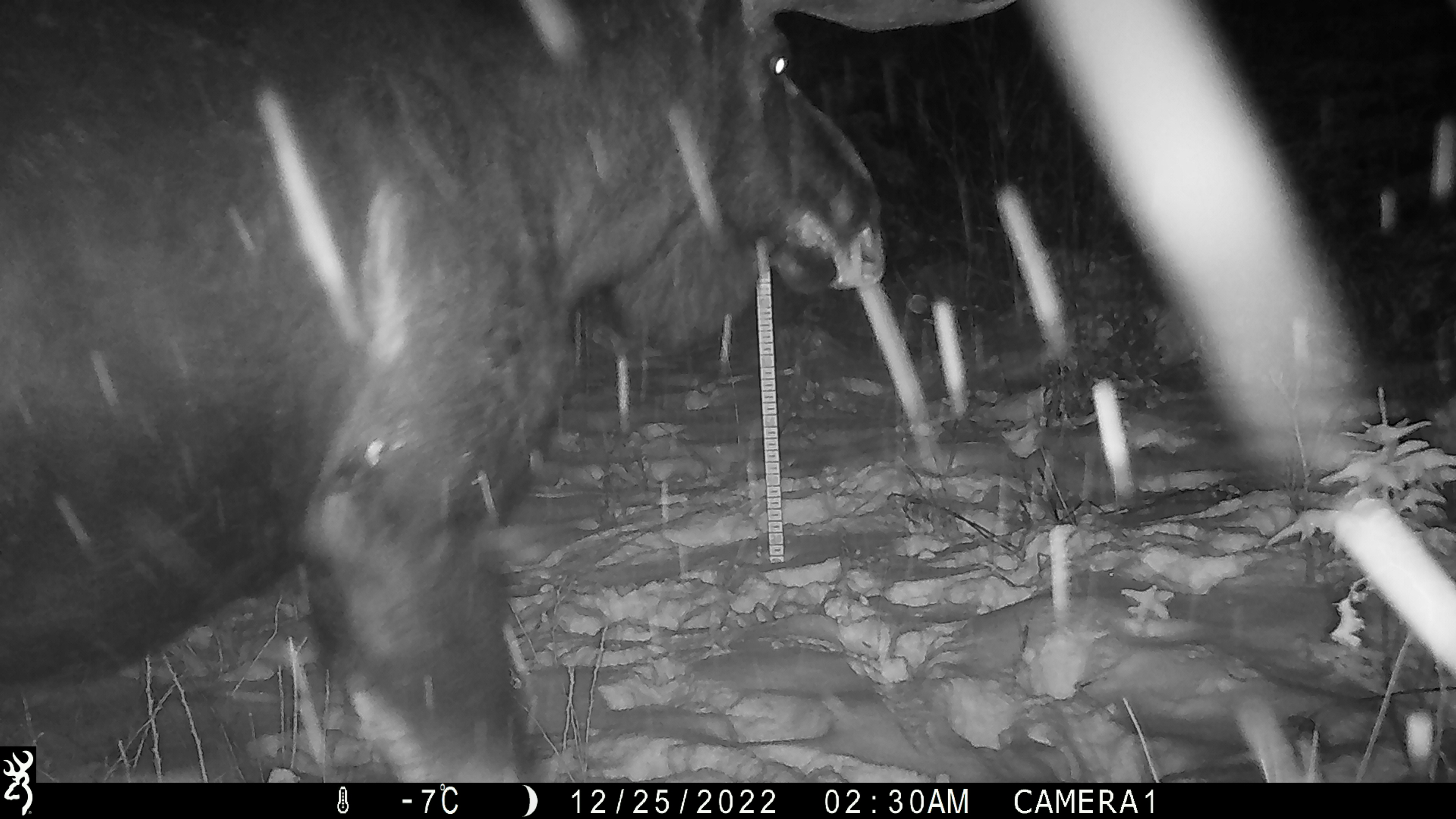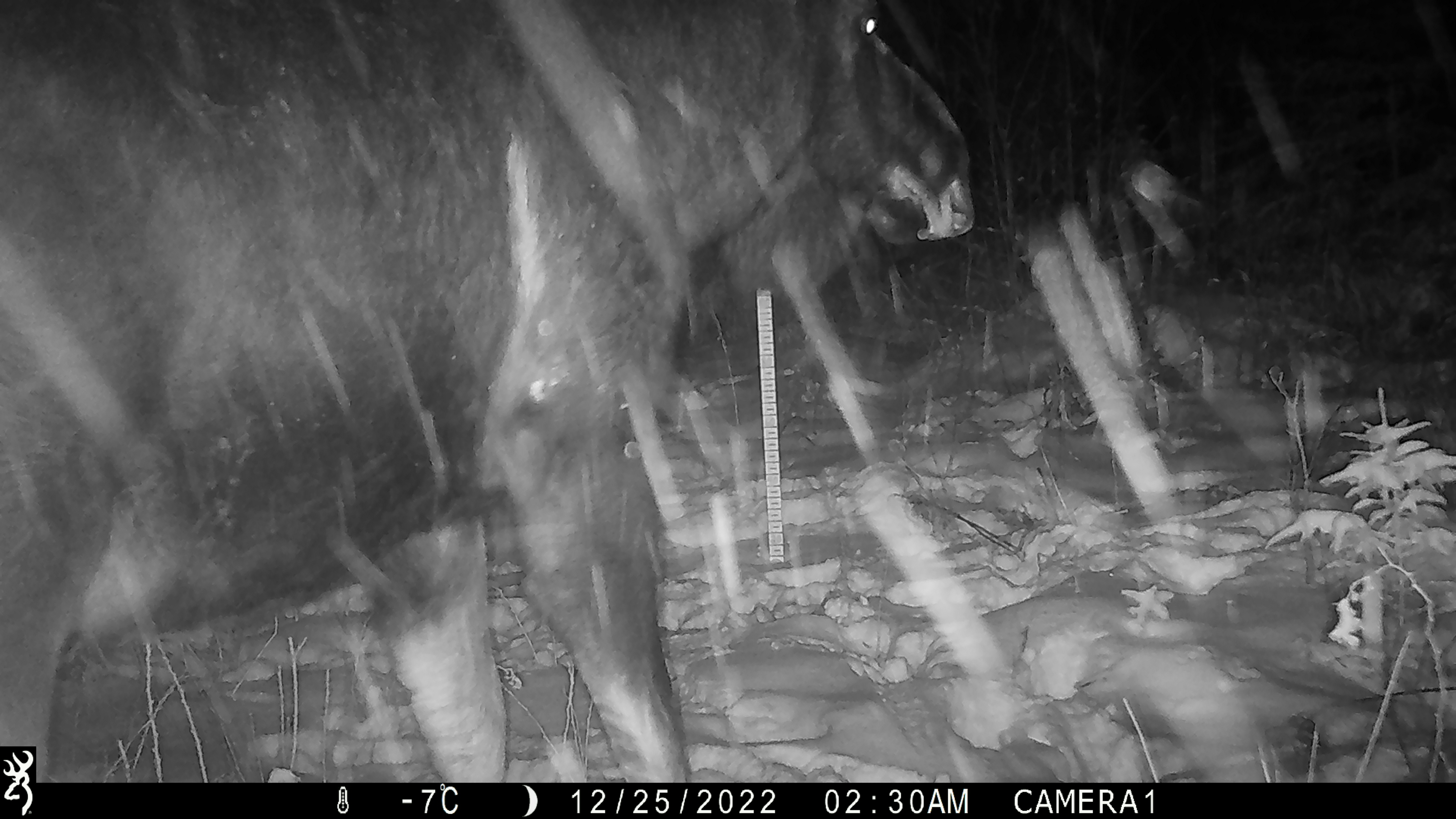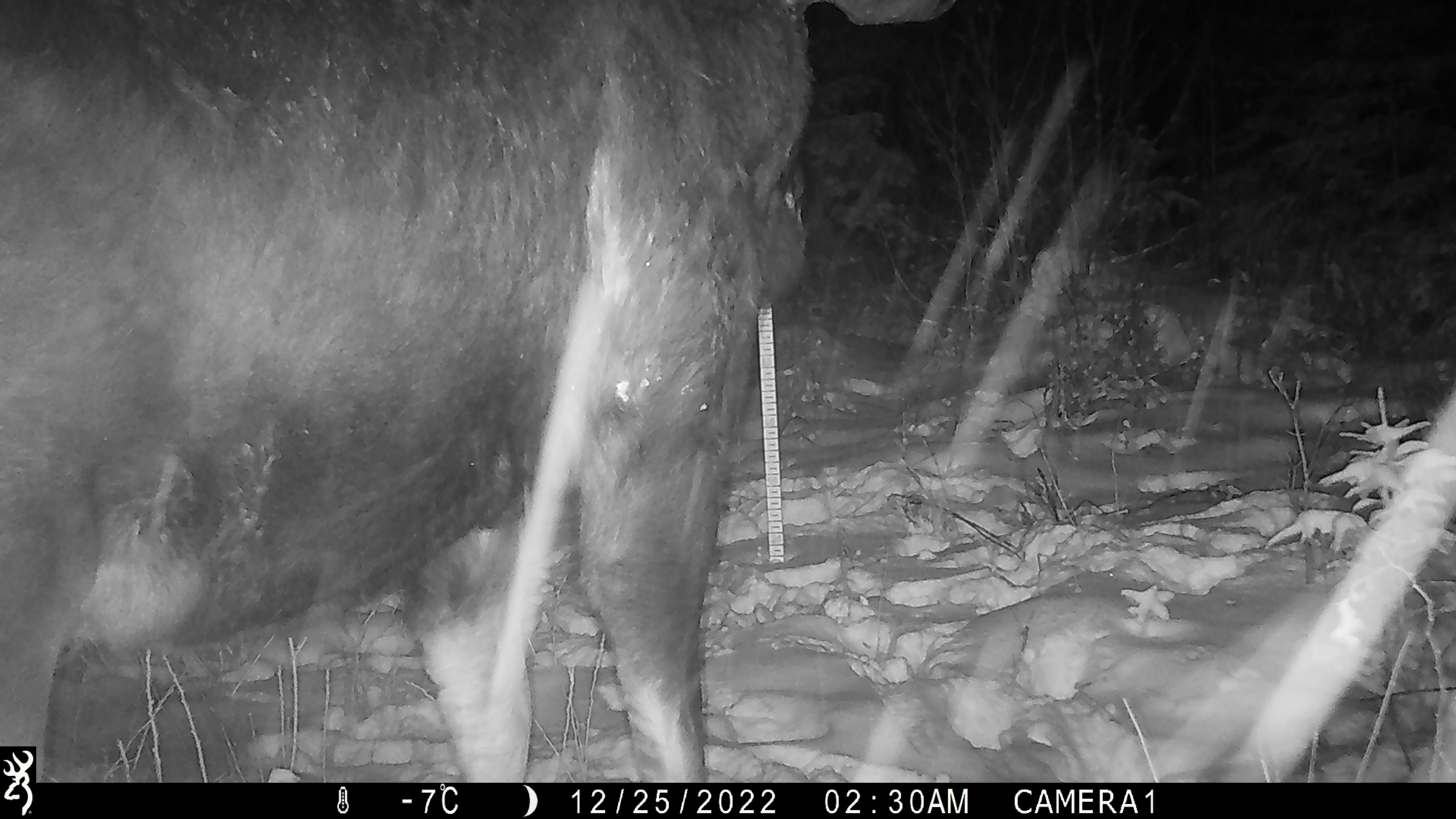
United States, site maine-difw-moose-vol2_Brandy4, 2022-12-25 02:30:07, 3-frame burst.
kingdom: Animalia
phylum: Chordata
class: Mammalia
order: Artiodactyla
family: Cervidae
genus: Alces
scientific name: Alces alces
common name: moose